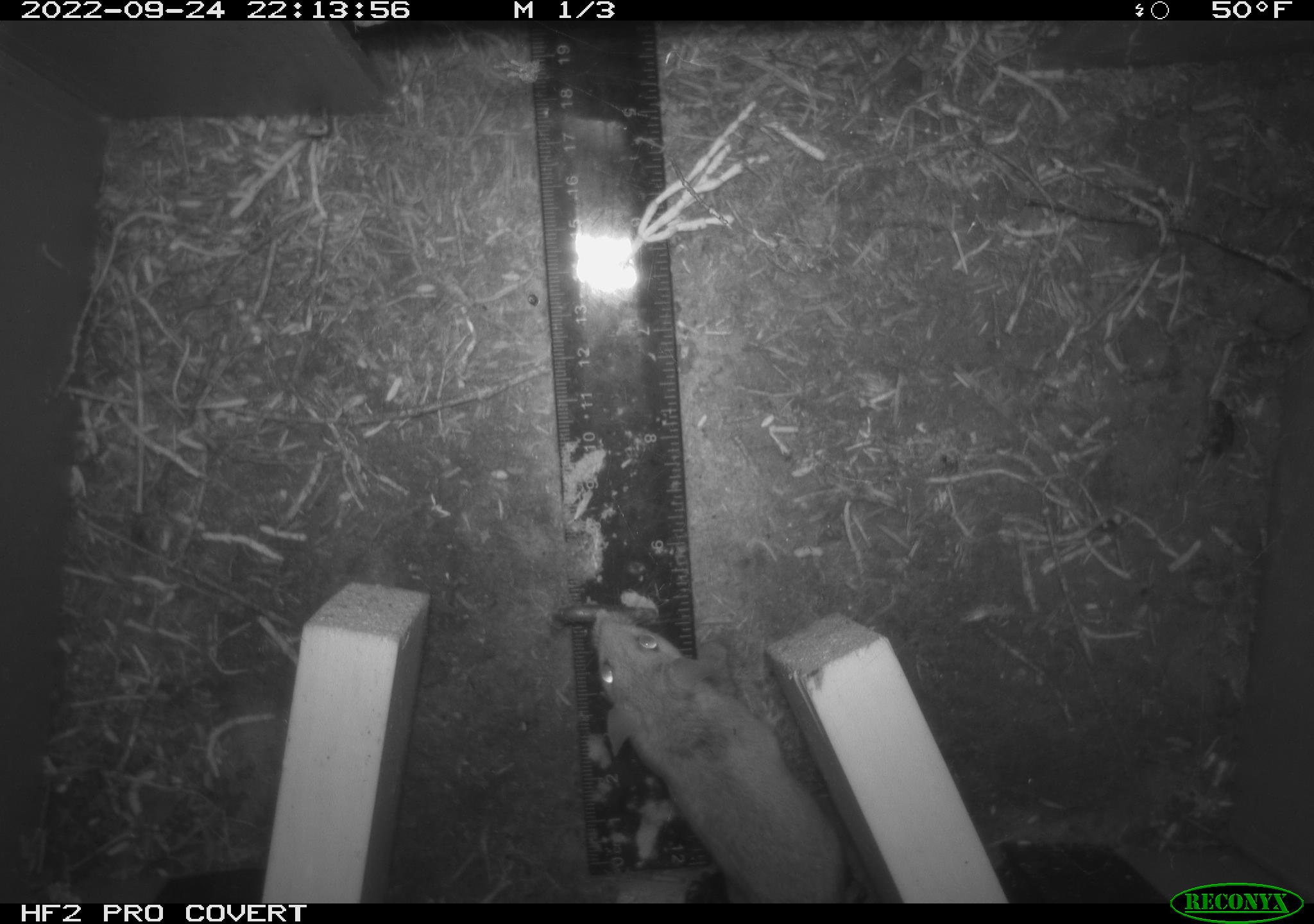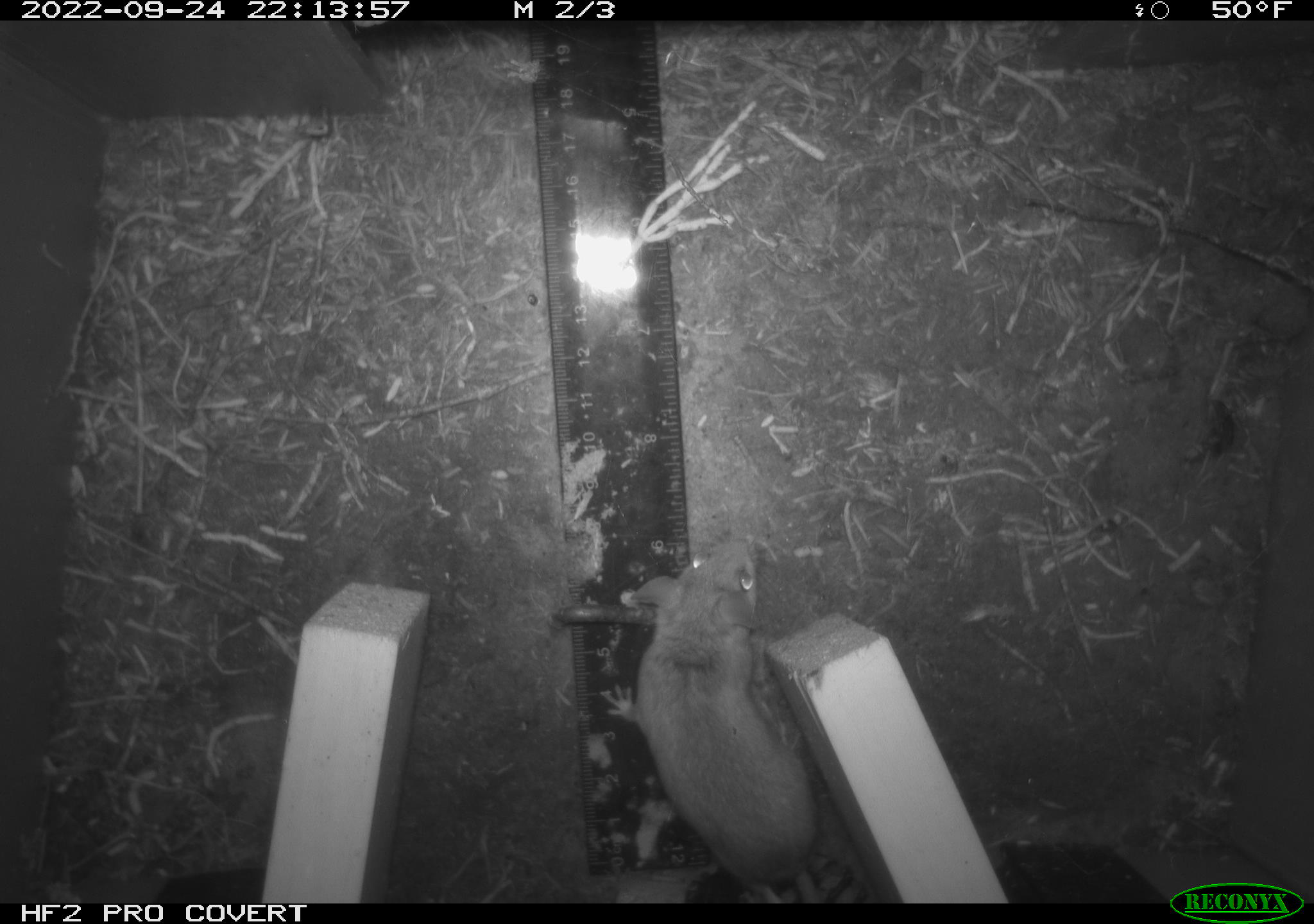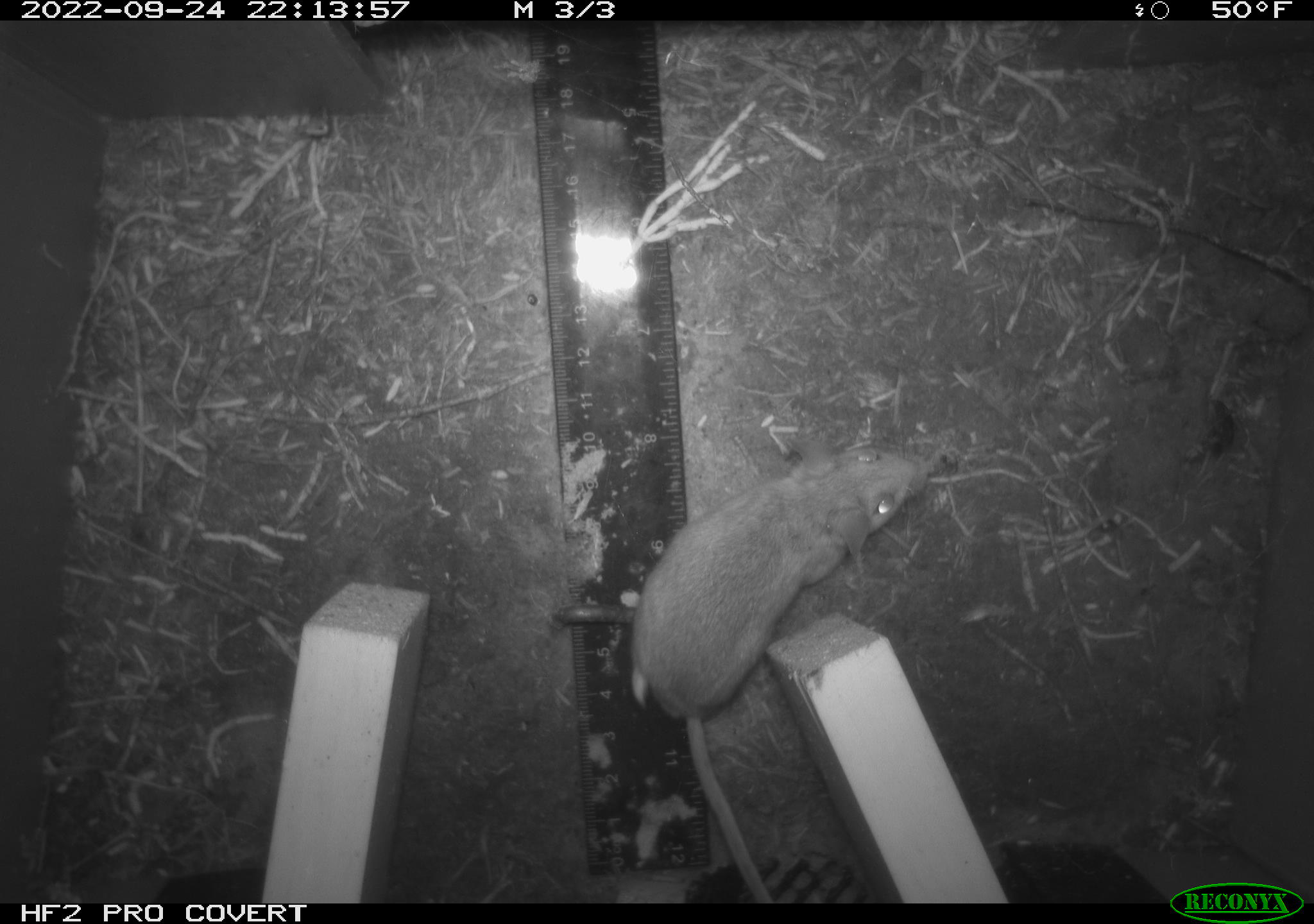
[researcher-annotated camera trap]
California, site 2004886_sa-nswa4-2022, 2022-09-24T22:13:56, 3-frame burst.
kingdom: Animalia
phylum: Chordata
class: Mammalia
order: Rodentia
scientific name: Rodentia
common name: rodent